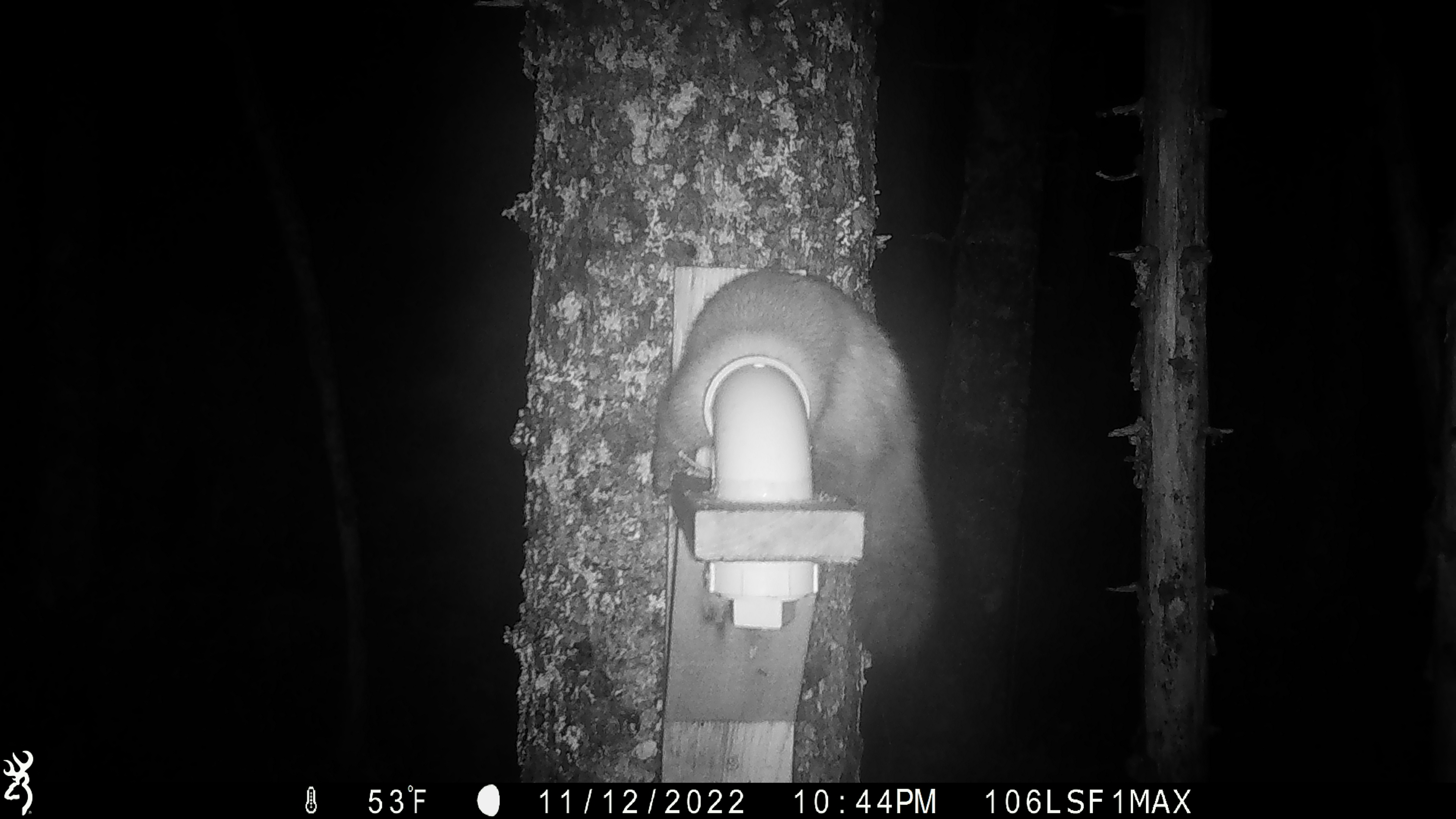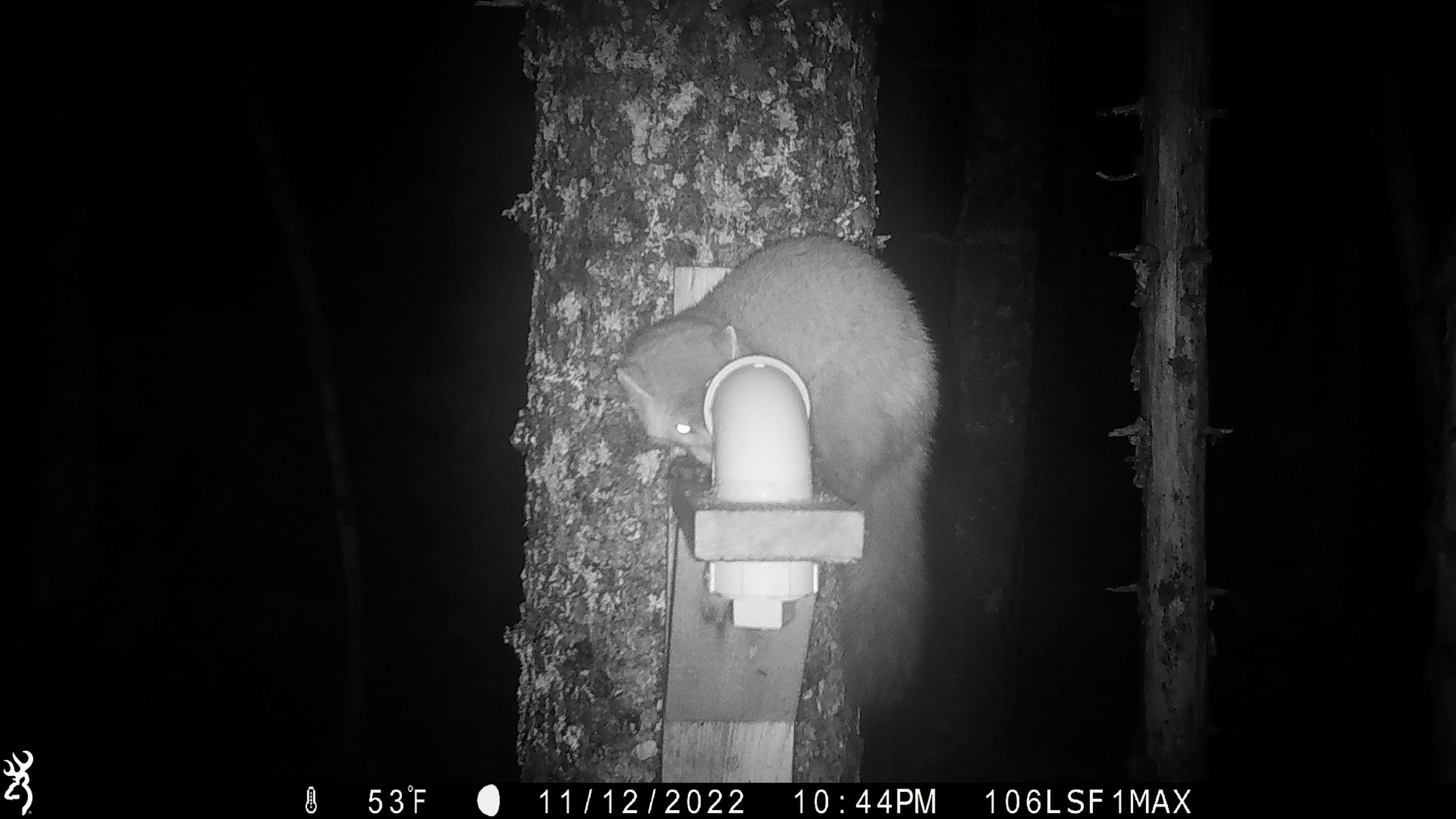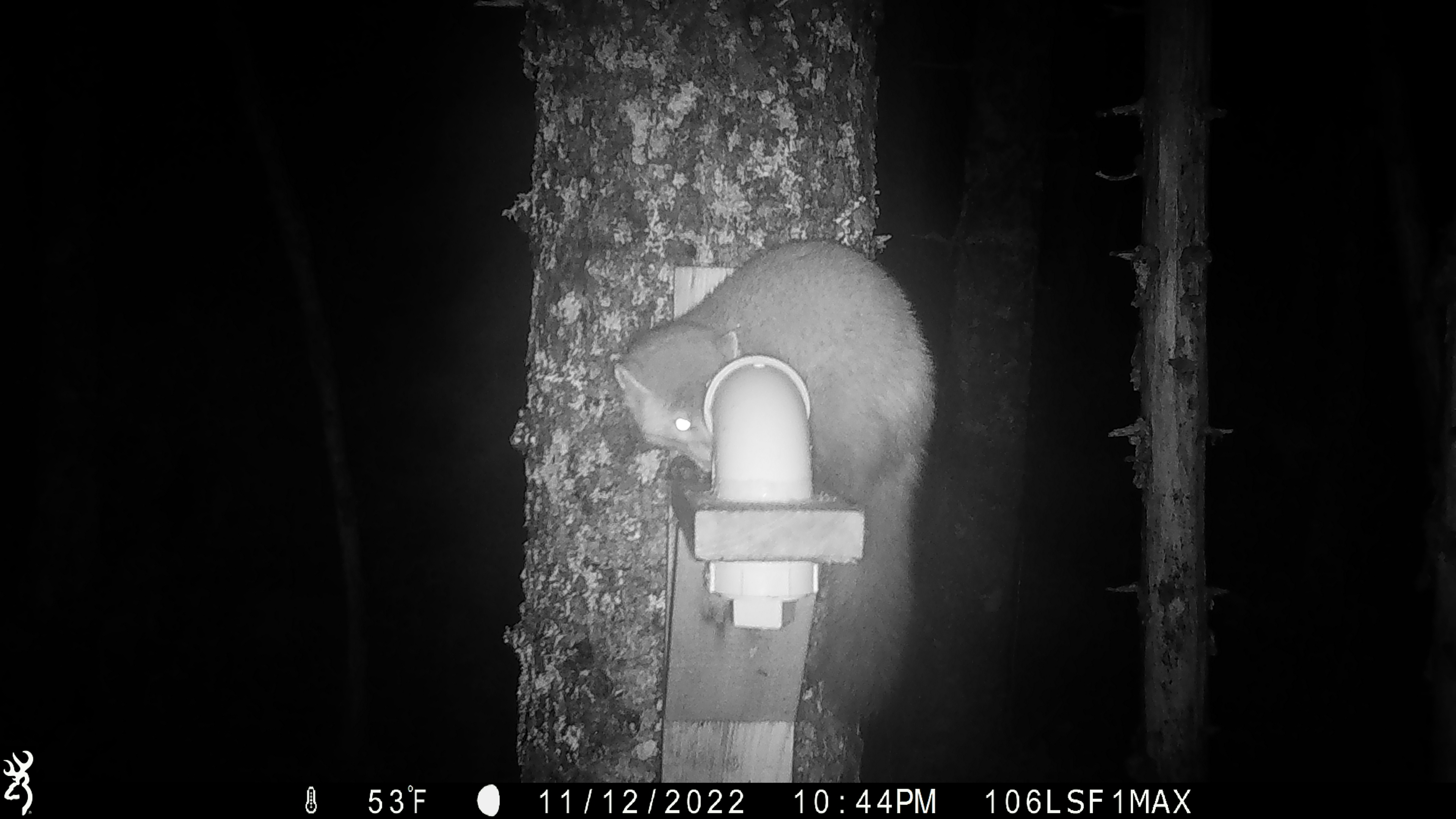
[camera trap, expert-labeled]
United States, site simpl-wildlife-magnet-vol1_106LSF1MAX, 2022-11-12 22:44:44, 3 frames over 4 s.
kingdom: Animalia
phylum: Chordata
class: Mammalia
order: Carnivora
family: Mustelidae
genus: Martes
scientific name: Martes americana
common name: american marten